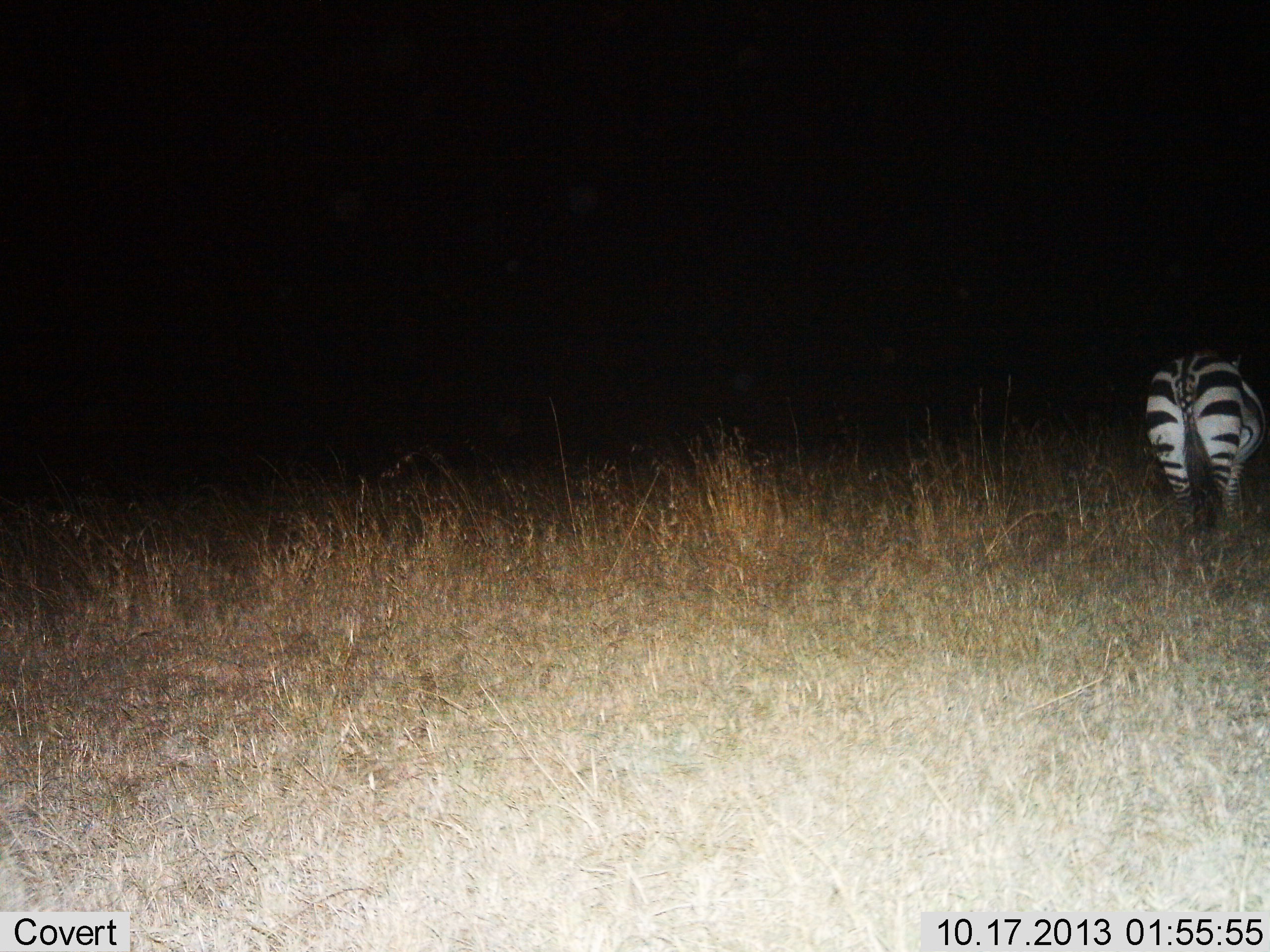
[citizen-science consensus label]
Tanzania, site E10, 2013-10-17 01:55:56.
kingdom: Animalia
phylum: Chordata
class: Mammalia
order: Perissodactyla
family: Equidae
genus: Equus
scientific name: Equus quagga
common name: plains zebra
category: zebra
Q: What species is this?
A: Zebra (plains zebra) (Equus quagga).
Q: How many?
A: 1.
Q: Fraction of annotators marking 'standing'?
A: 65%.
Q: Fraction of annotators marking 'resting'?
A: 3%.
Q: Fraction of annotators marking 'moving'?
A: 26%.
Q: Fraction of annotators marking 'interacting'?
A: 0%.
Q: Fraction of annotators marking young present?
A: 0%.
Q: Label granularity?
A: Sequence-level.